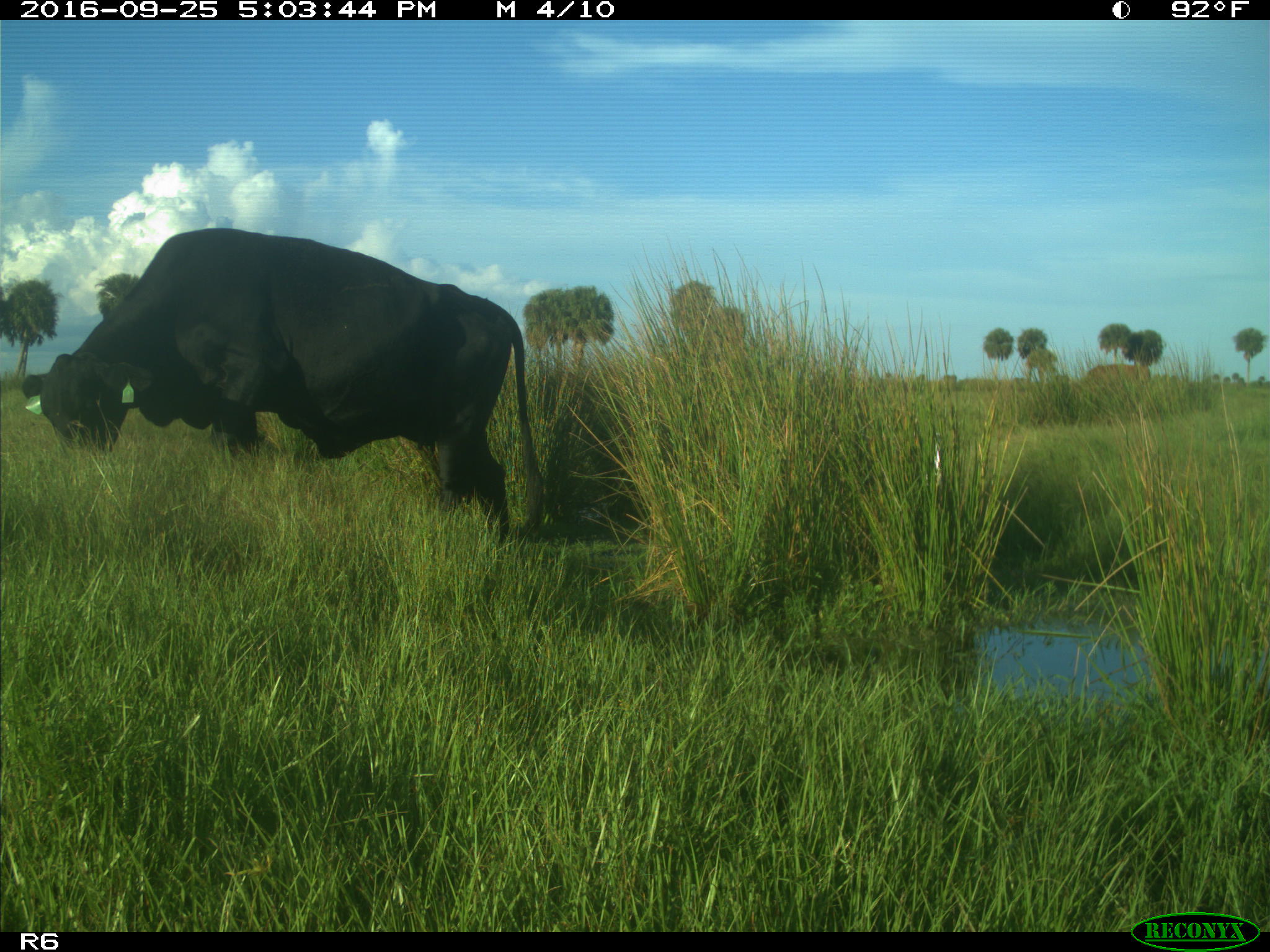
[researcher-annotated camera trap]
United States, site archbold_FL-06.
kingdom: Animalia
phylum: Chordata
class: Mammalia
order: Artiodactyla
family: Bovidae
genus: Bos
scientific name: Bos taurus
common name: domestic cow